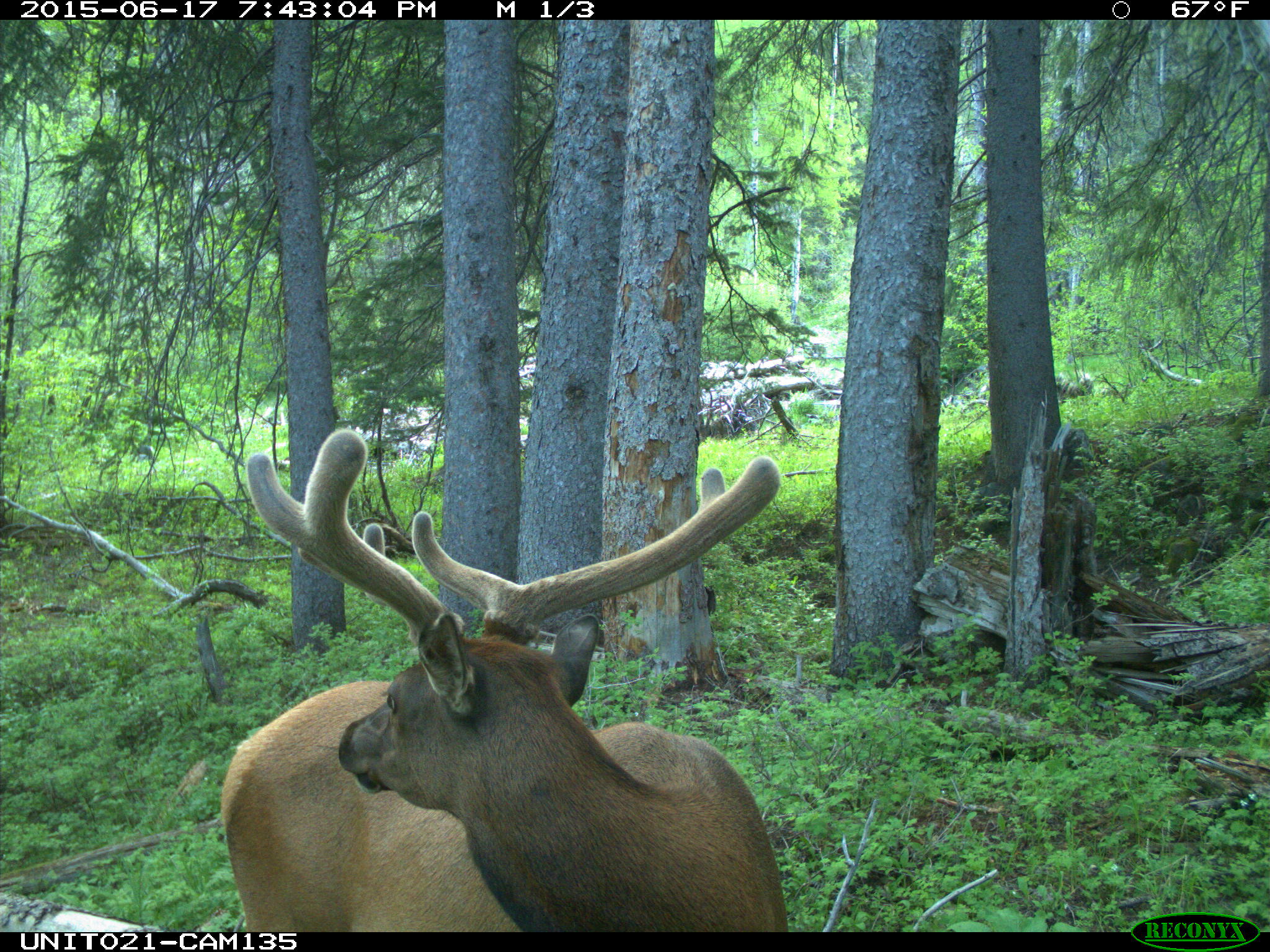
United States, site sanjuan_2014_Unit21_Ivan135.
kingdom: Animalia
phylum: Chordata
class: Mammalia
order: Artiodactyla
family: Cervidae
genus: Cervus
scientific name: Cervus elaphus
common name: red deer